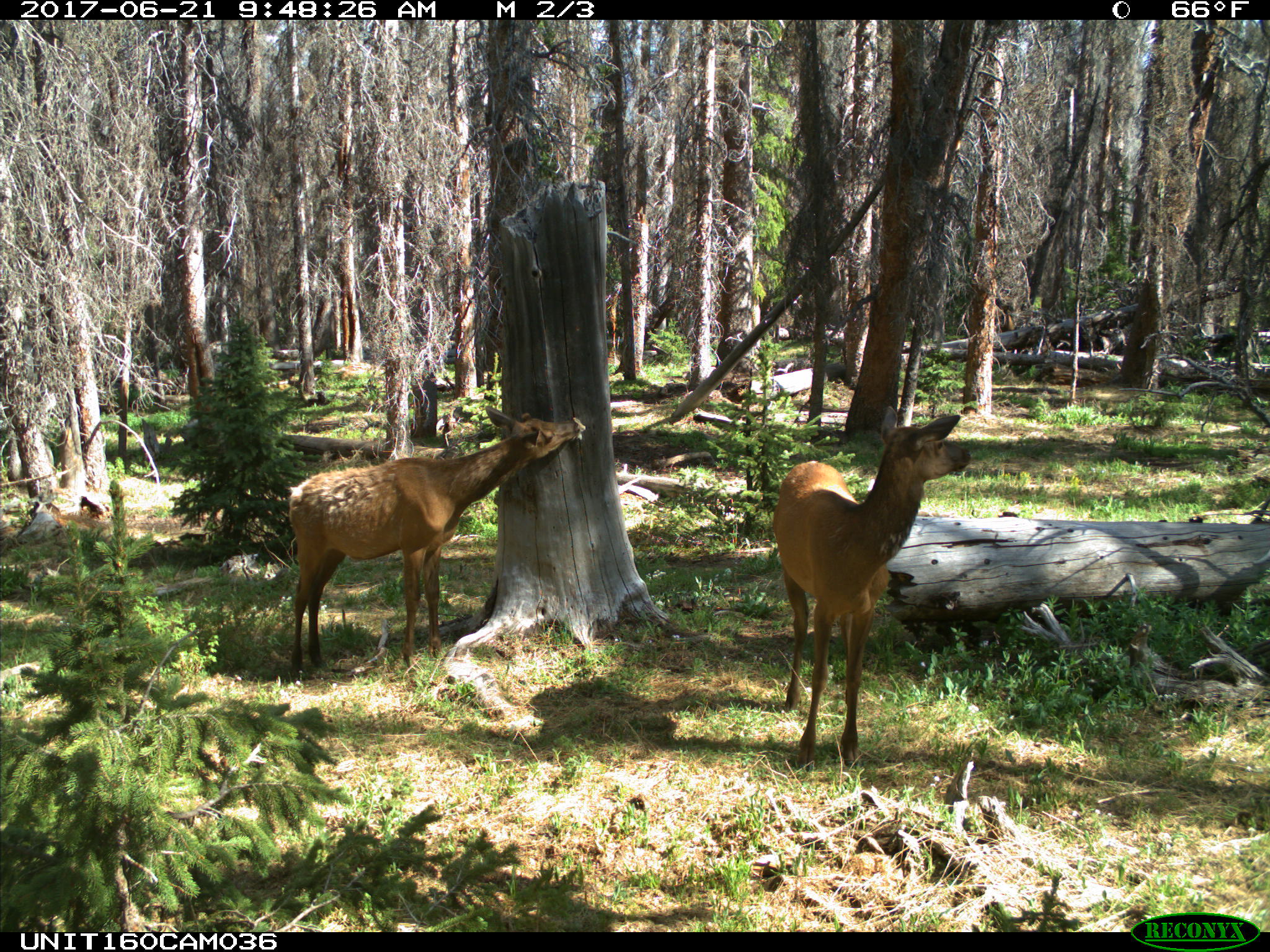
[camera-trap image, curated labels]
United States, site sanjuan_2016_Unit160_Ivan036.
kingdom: Animalia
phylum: Chordata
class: Mammalia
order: Artiodactyla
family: Cervidae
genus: Cervus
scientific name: Cervus elaphus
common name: red deer